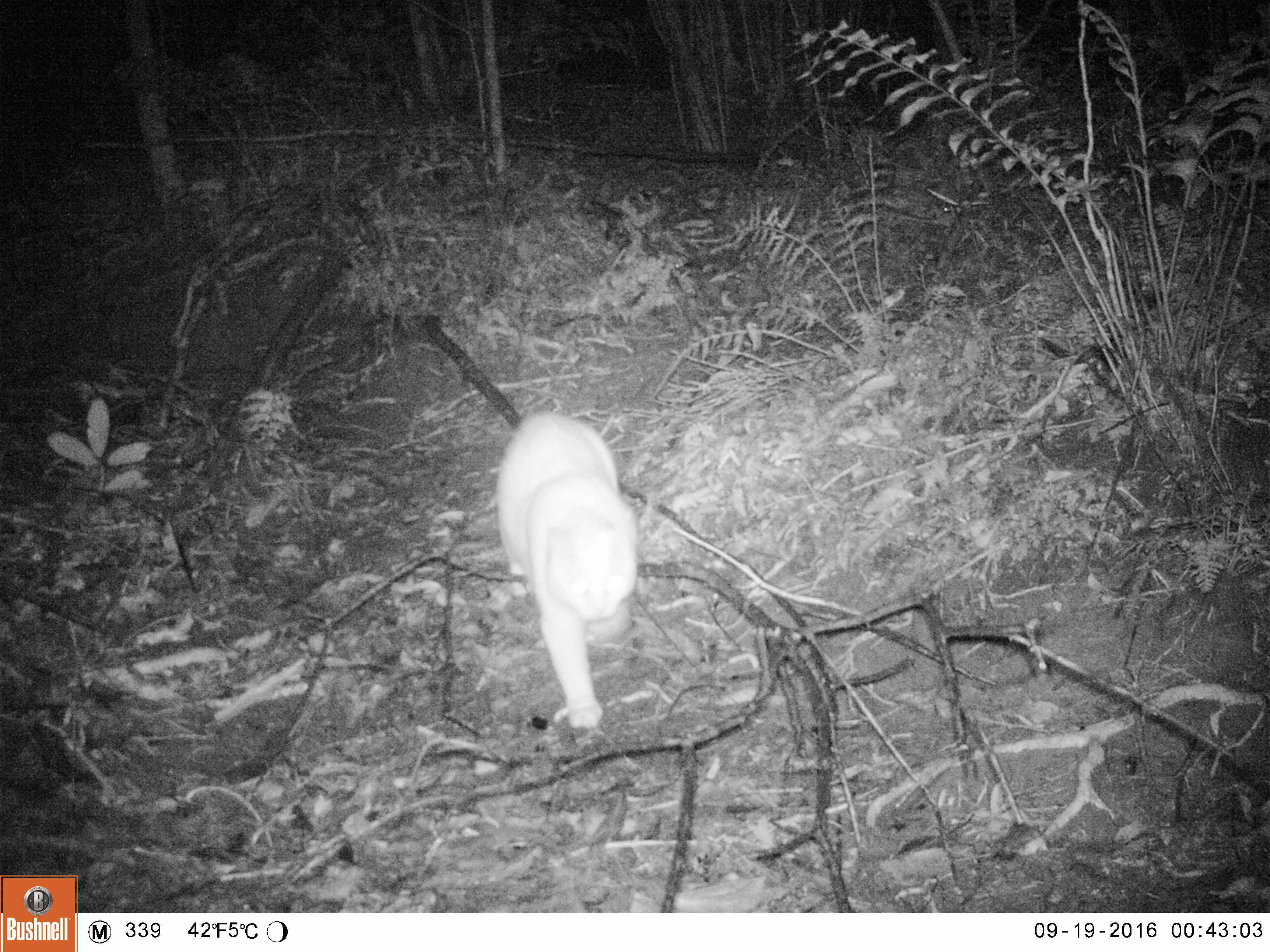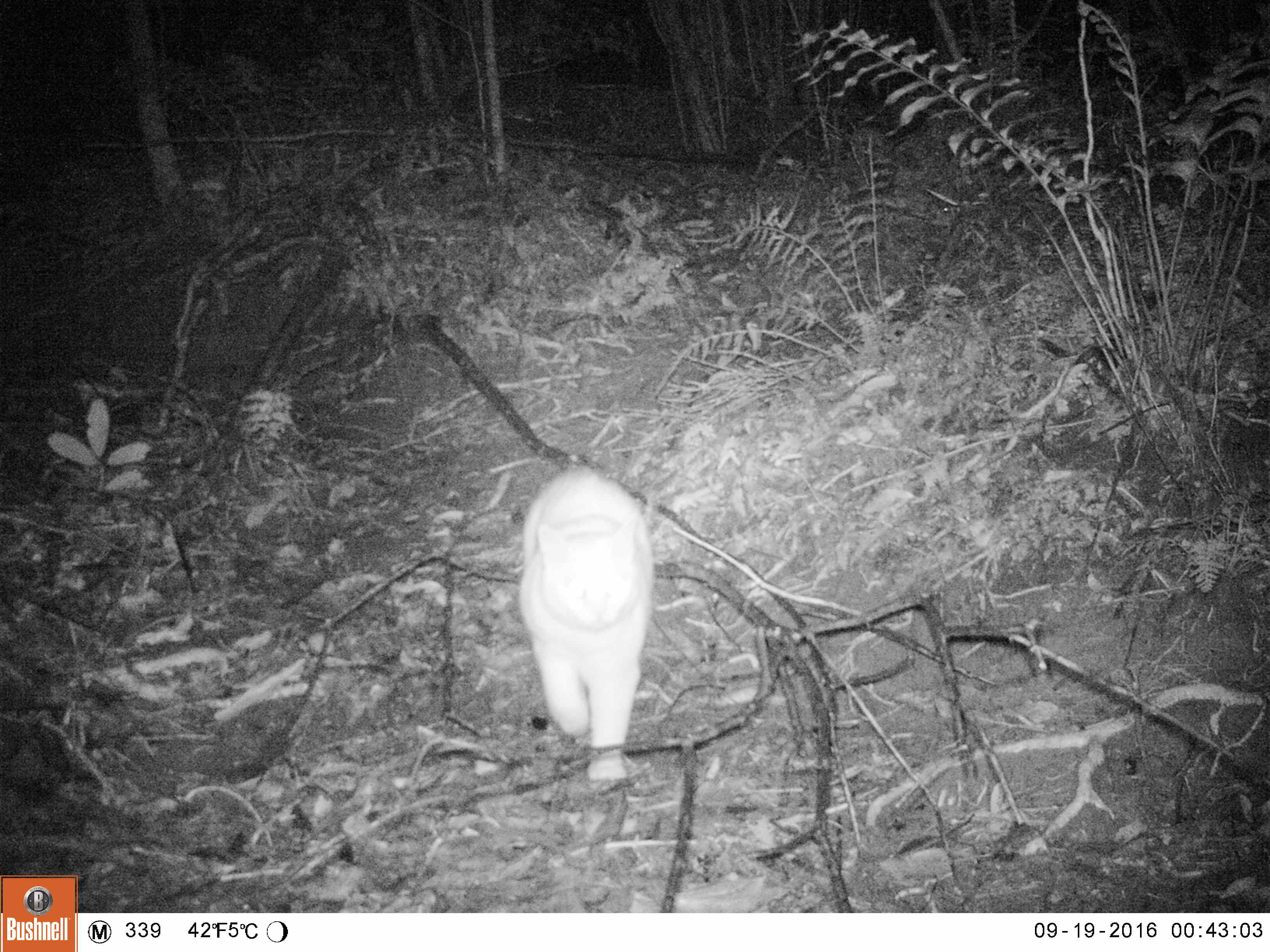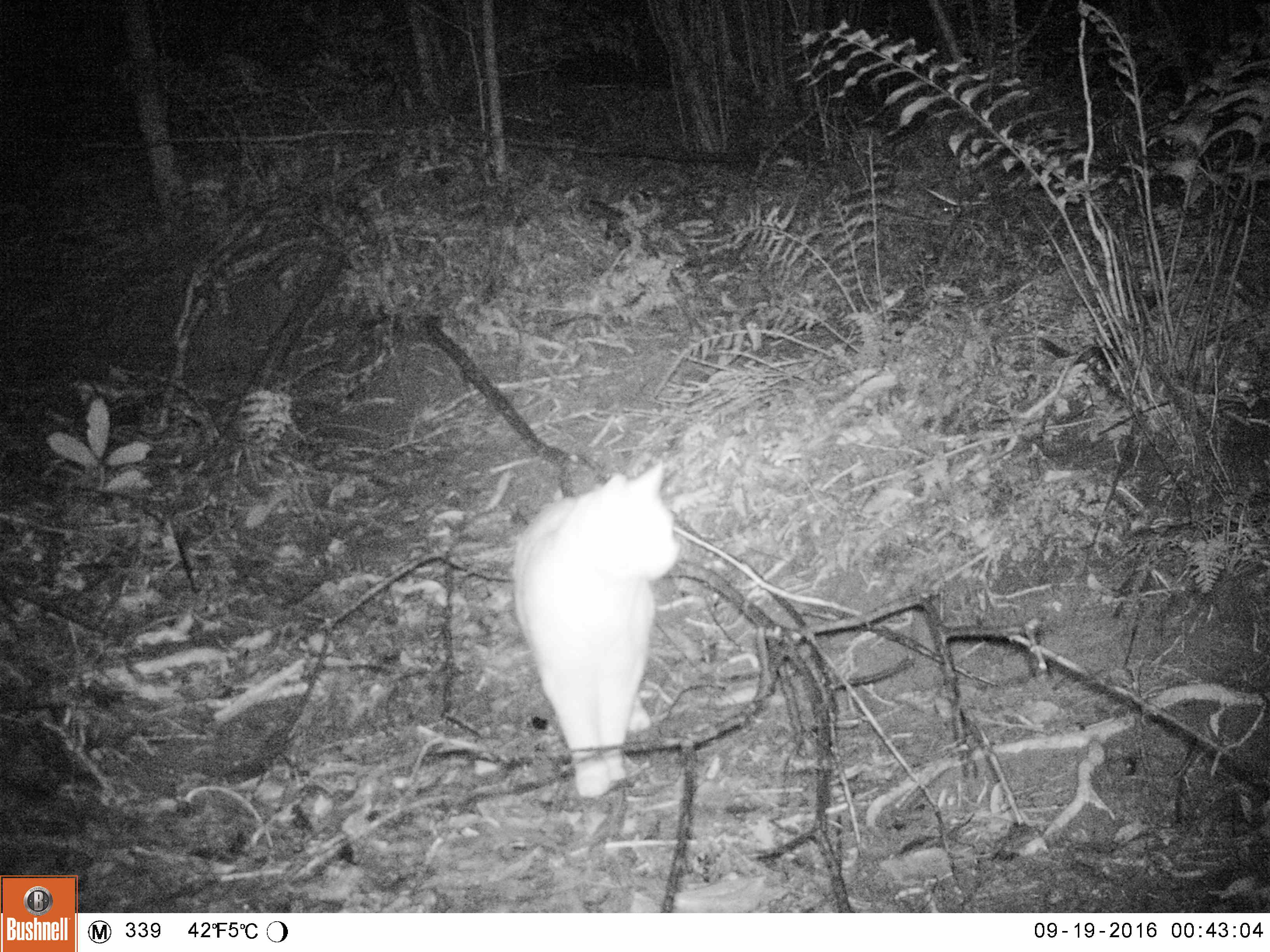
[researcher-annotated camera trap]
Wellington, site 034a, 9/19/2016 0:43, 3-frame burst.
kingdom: Animalia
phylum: Chordata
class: Mammalia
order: Carnivora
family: Felidae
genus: Felis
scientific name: Felis catus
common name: cat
Cat (Felis catus).